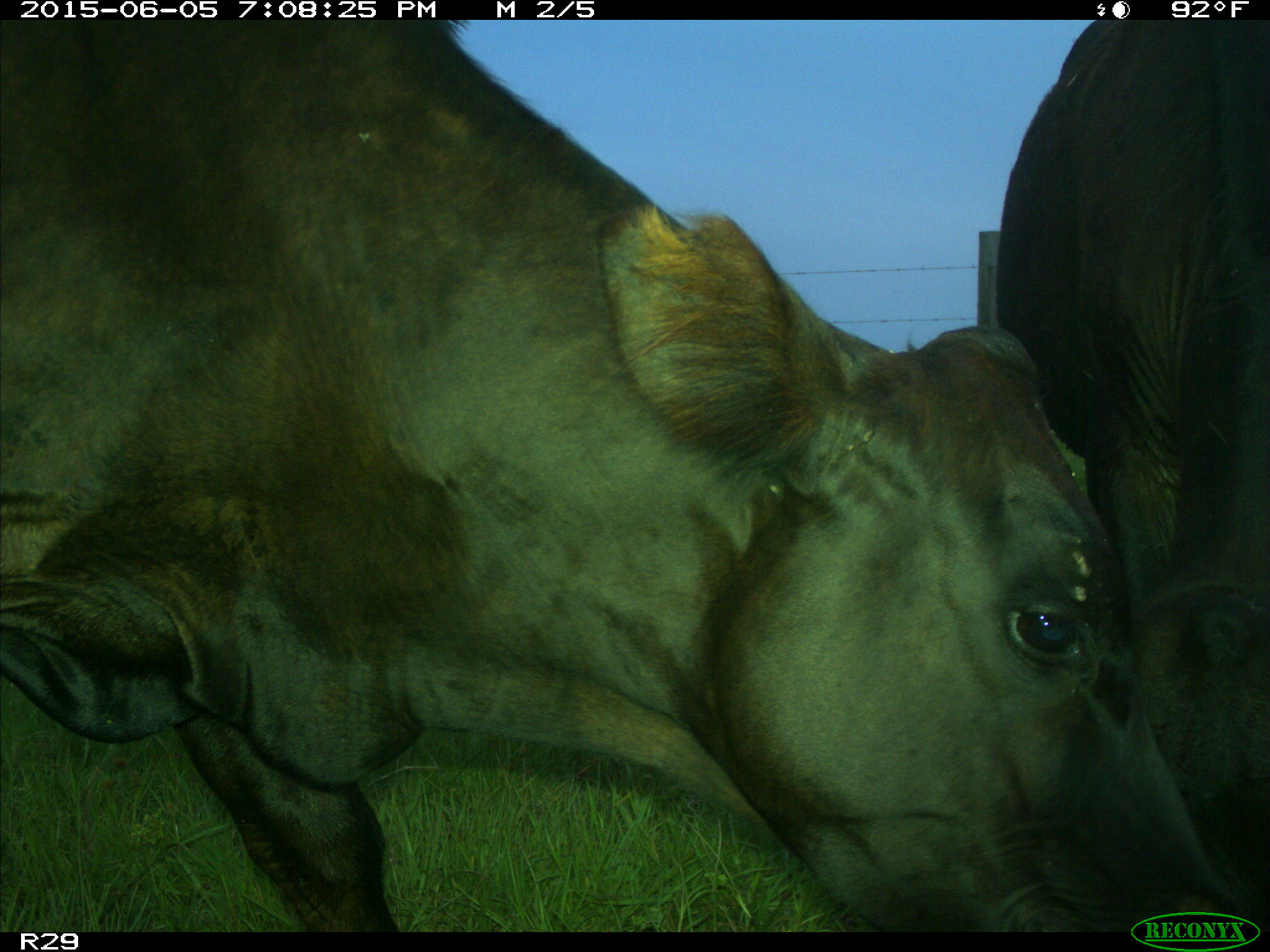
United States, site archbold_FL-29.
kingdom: Animalia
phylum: Chordata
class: Mammalia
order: Artiodactyla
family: Bovidae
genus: Bos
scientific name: Bos taurus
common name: domestic cow